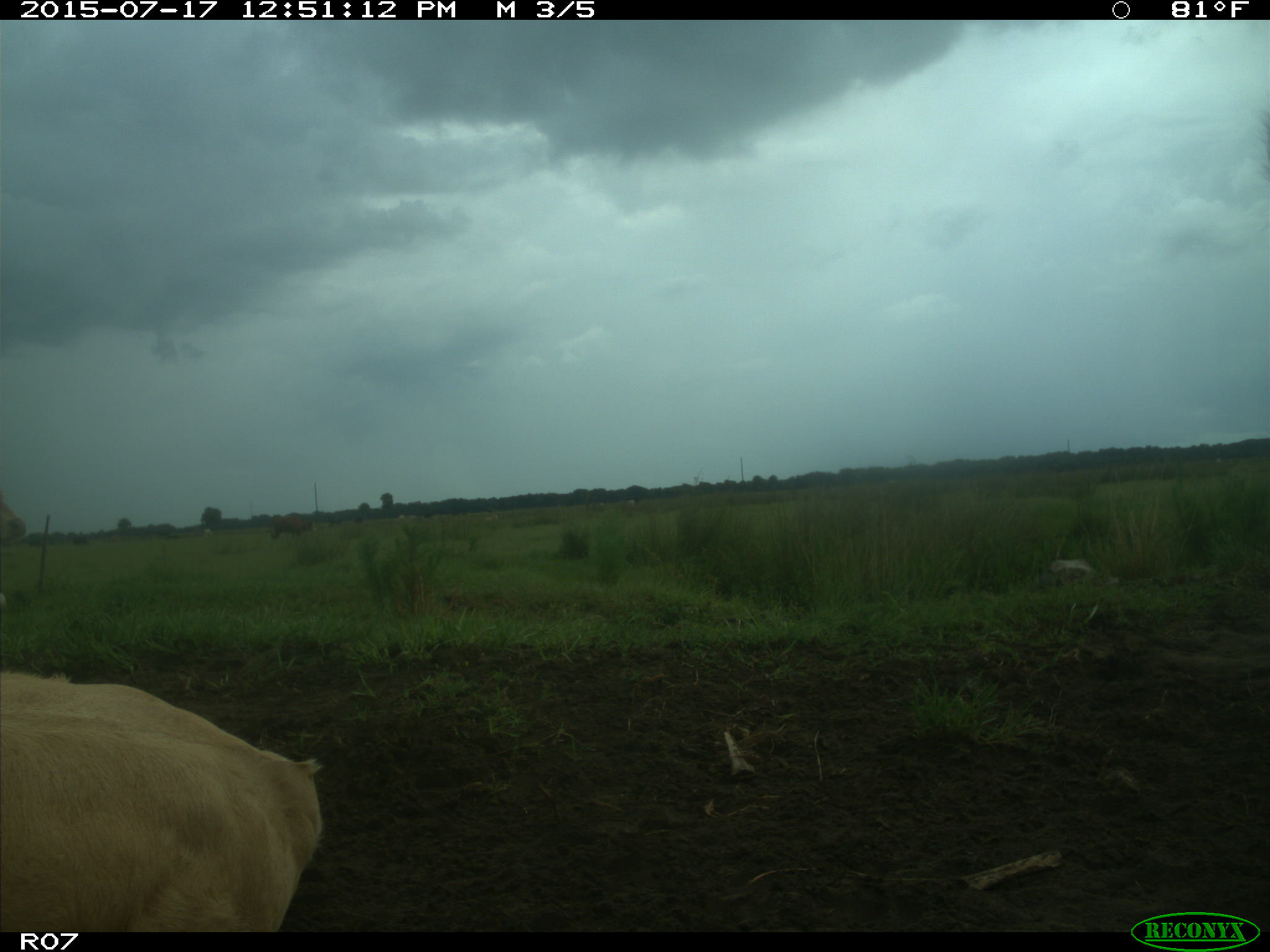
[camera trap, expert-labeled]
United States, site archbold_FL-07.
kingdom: Animalia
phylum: Chordata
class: Mammalia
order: Artiodactyla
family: Bovidae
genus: Bos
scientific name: Bos taurus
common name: domestic cow